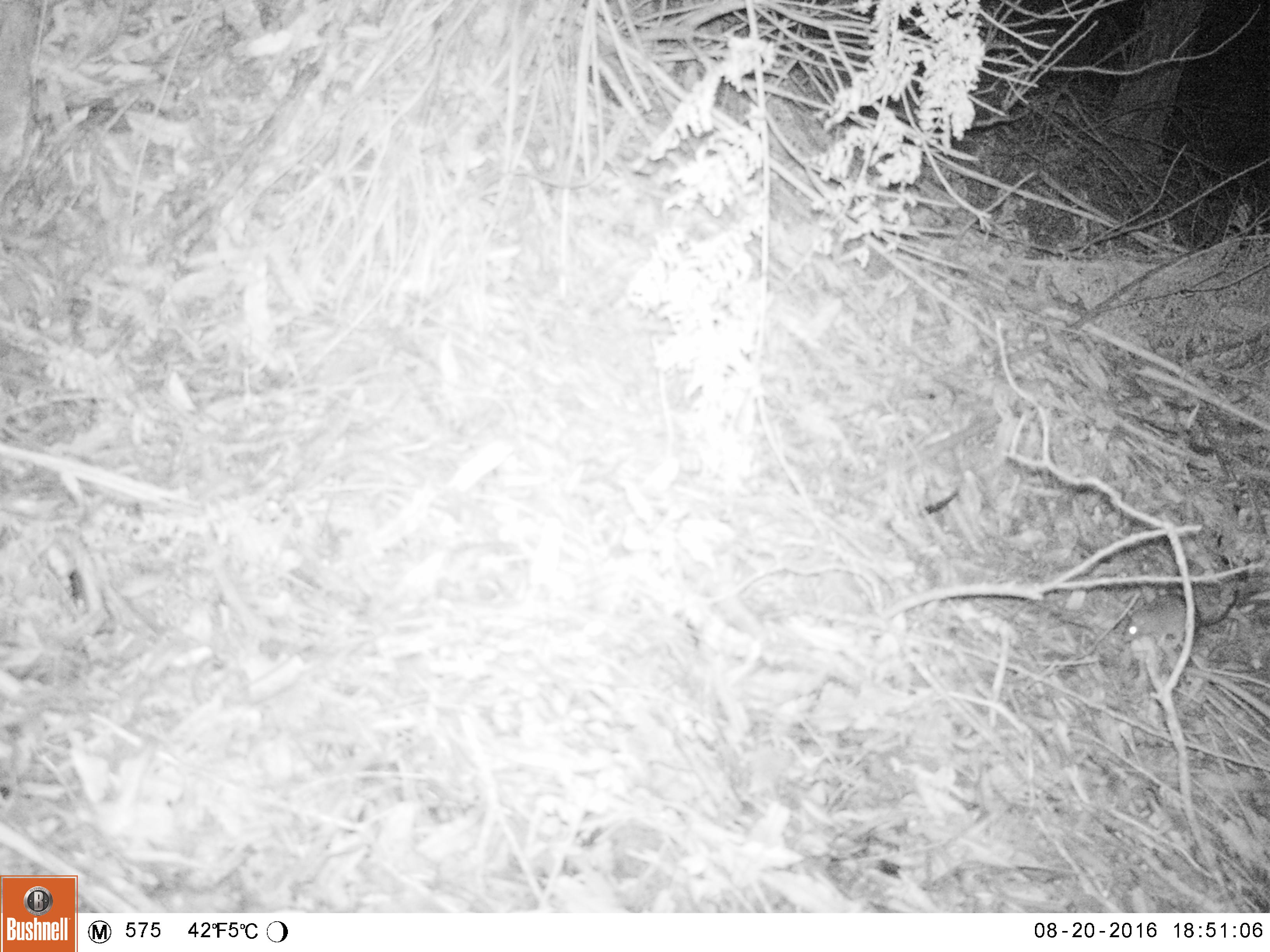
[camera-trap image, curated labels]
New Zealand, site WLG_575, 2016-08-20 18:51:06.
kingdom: Animalia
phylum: Chordata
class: Mammalia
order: Rodentia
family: Muridae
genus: Rattus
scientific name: Rattus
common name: rat